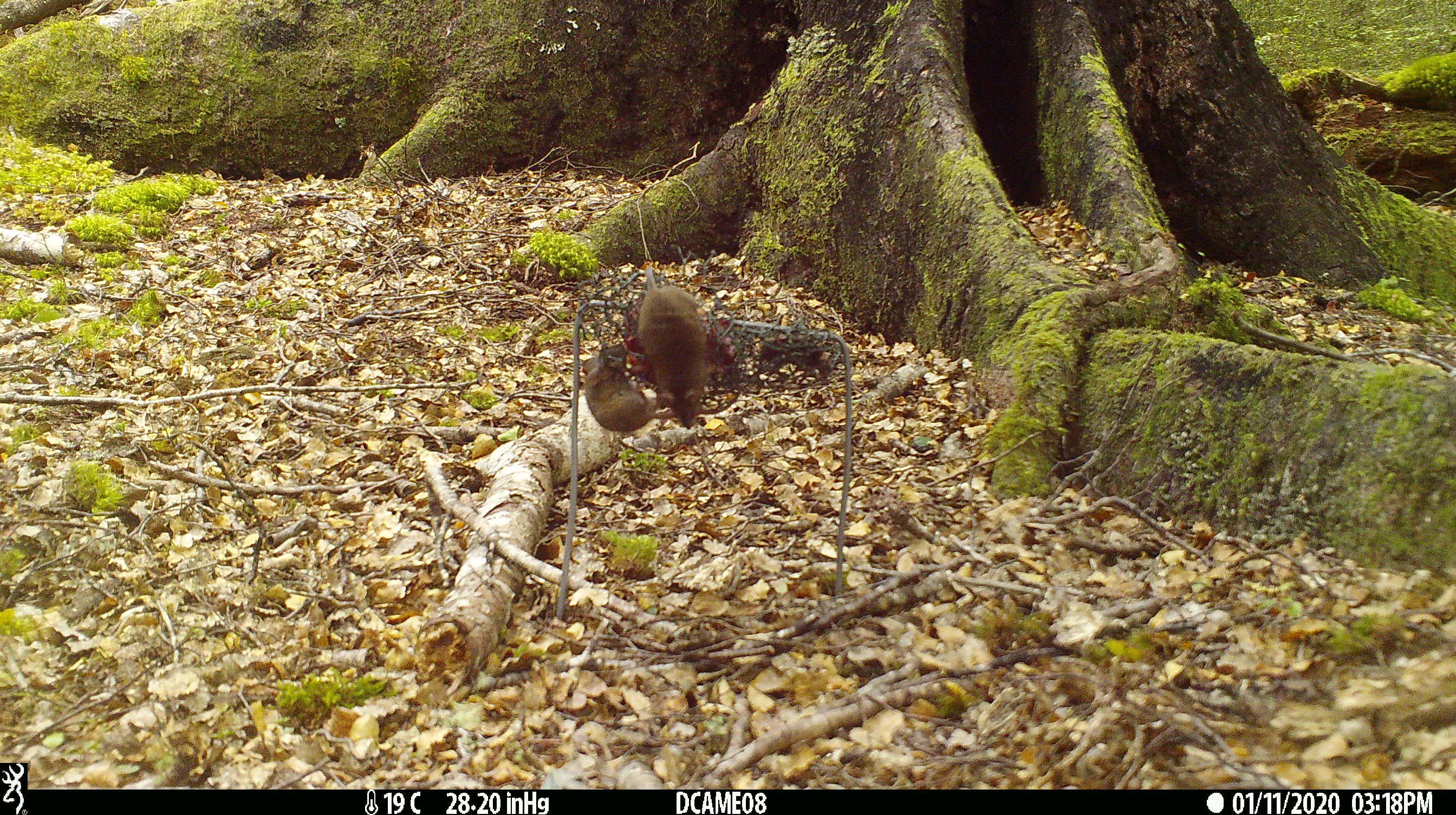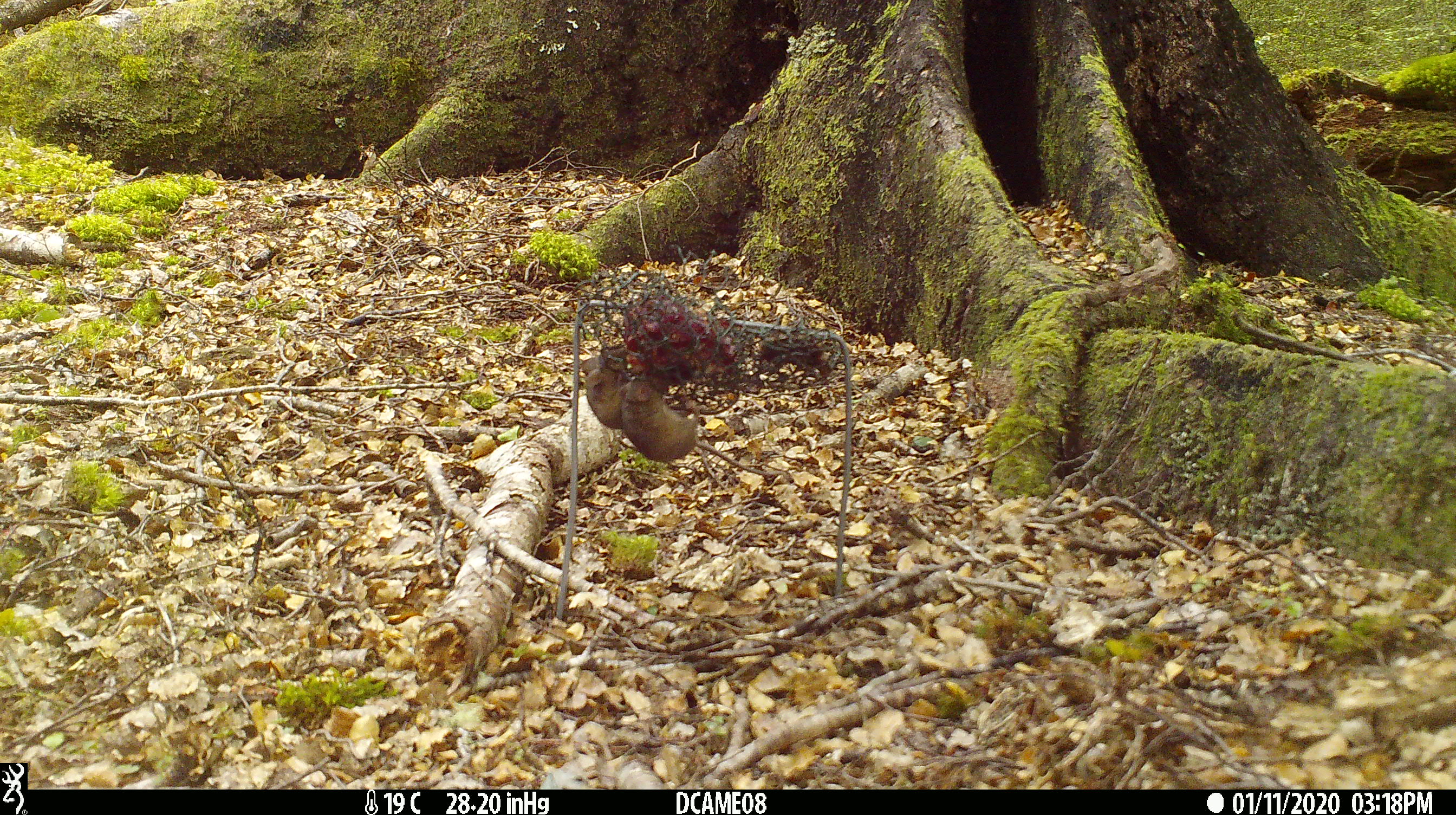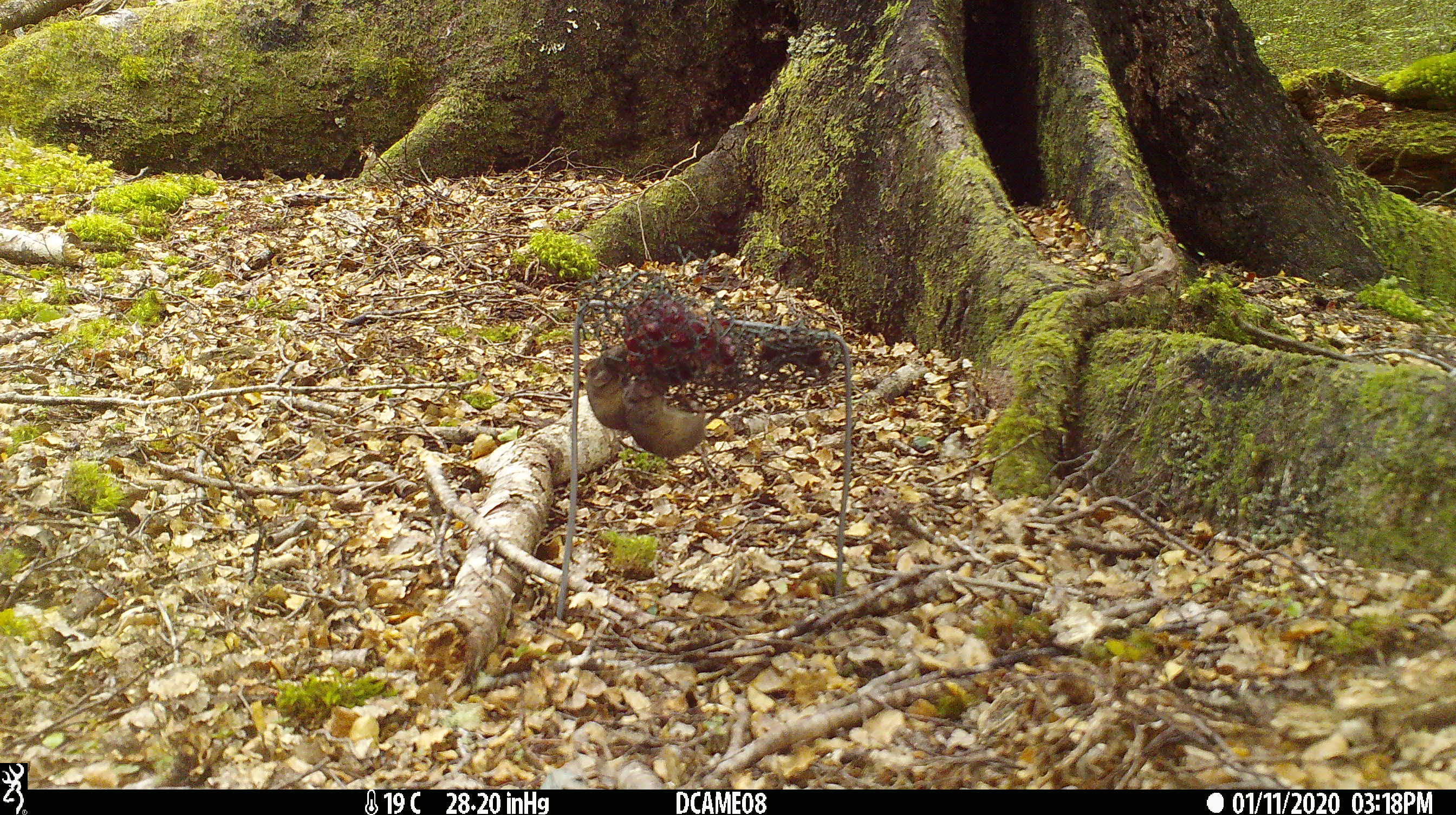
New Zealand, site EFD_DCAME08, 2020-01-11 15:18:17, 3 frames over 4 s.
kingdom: Animalia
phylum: Chordata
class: Mammalia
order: Rodentia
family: Muridae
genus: Mus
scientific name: Mus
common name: mouse